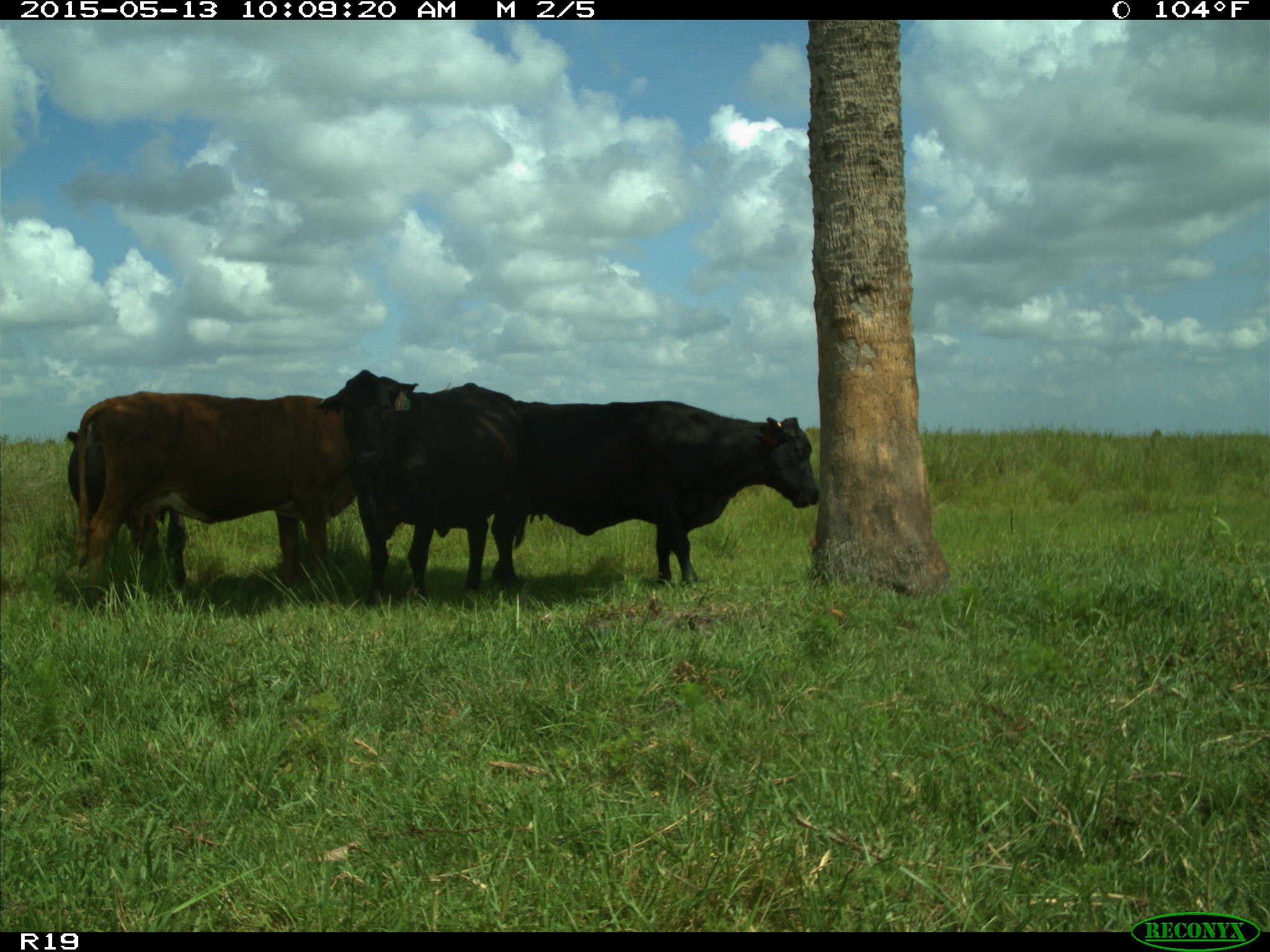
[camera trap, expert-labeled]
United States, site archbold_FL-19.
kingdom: Animalia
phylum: Chordata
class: Mammalia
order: Artiodactyla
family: Bovidae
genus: Bos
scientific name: Bos taurus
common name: domestic cow